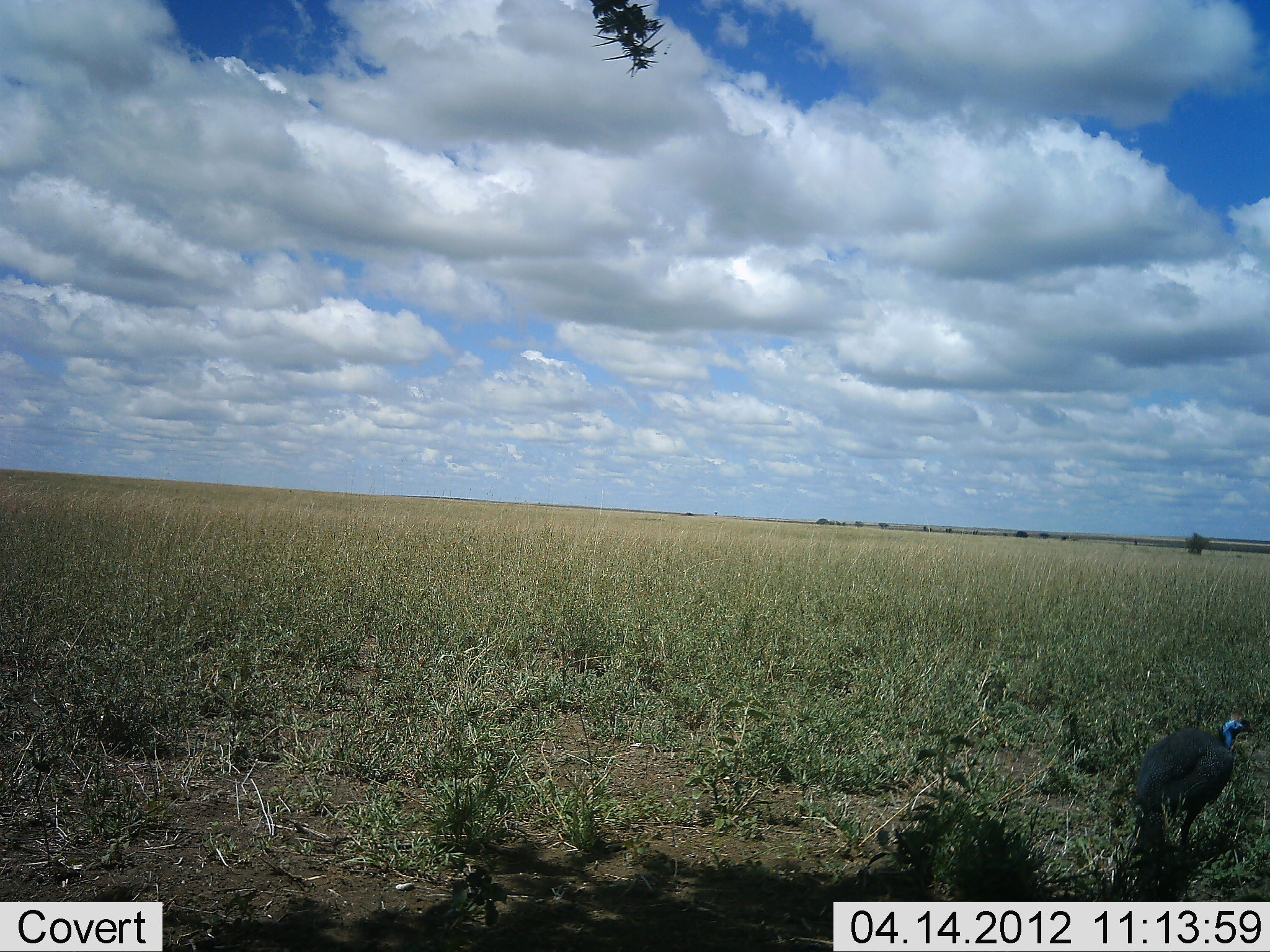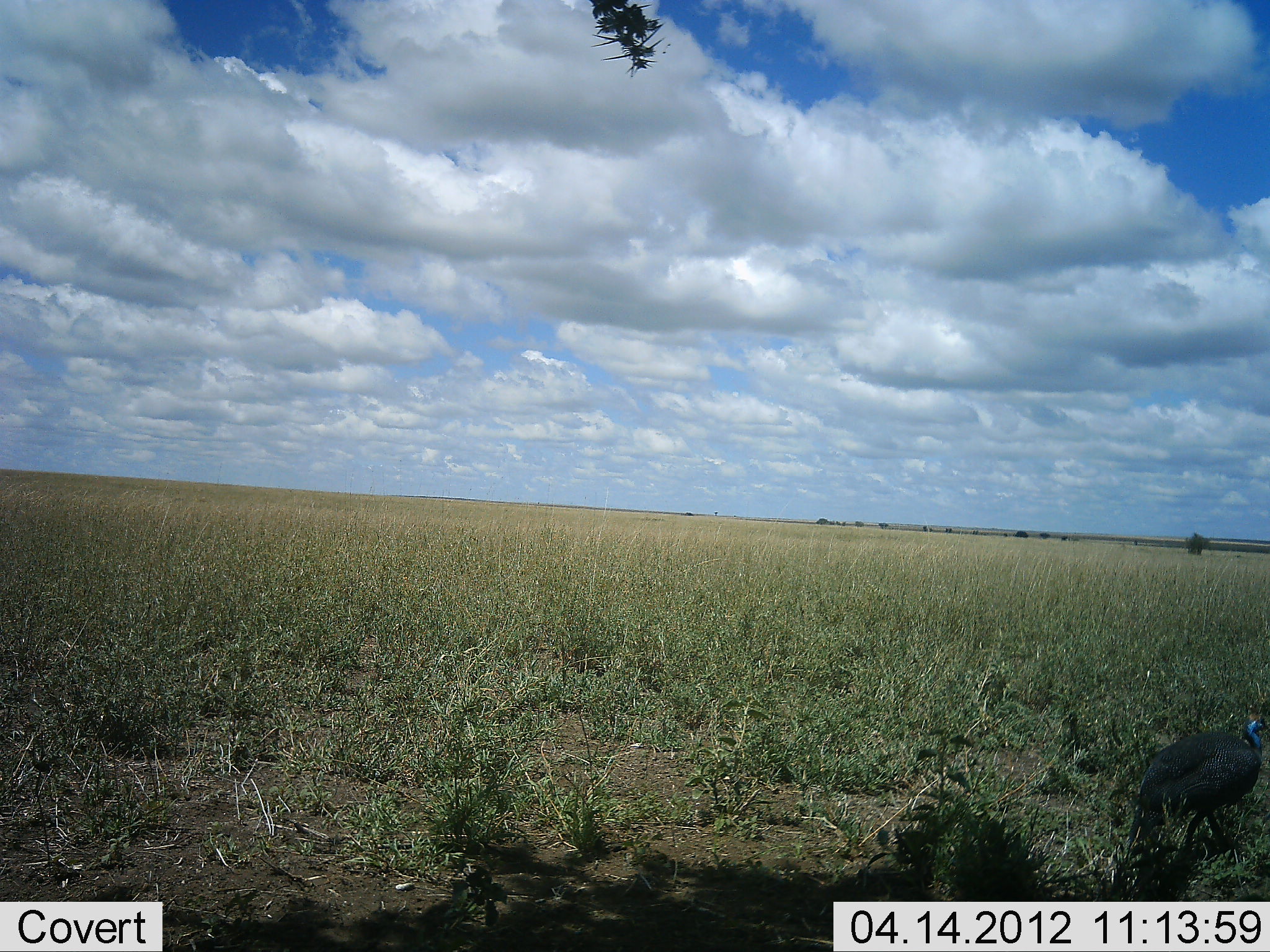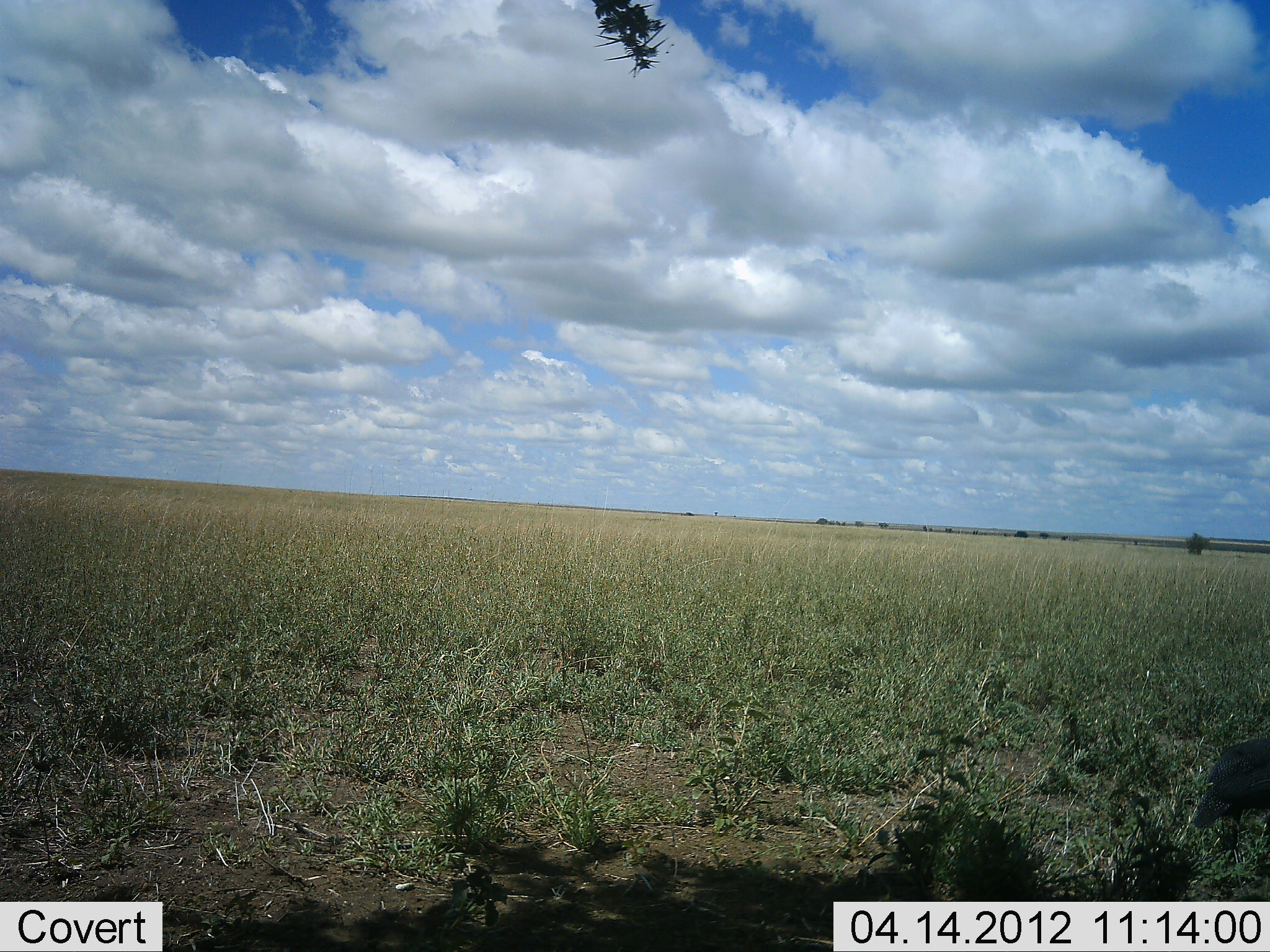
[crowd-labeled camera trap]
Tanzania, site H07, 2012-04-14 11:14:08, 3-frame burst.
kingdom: Animalia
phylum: Chordata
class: Aves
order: Galliformes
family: Numididae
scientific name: Numididae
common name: guinea fowl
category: guineafowl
Guineafowl (guinea fowl) (Numididae), count 1. Behavior (volunteer vote fractions): standing 19%, resting 0%, moving 88%, interacting 0%. Young present (vote fraction): 0%. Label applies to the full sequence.